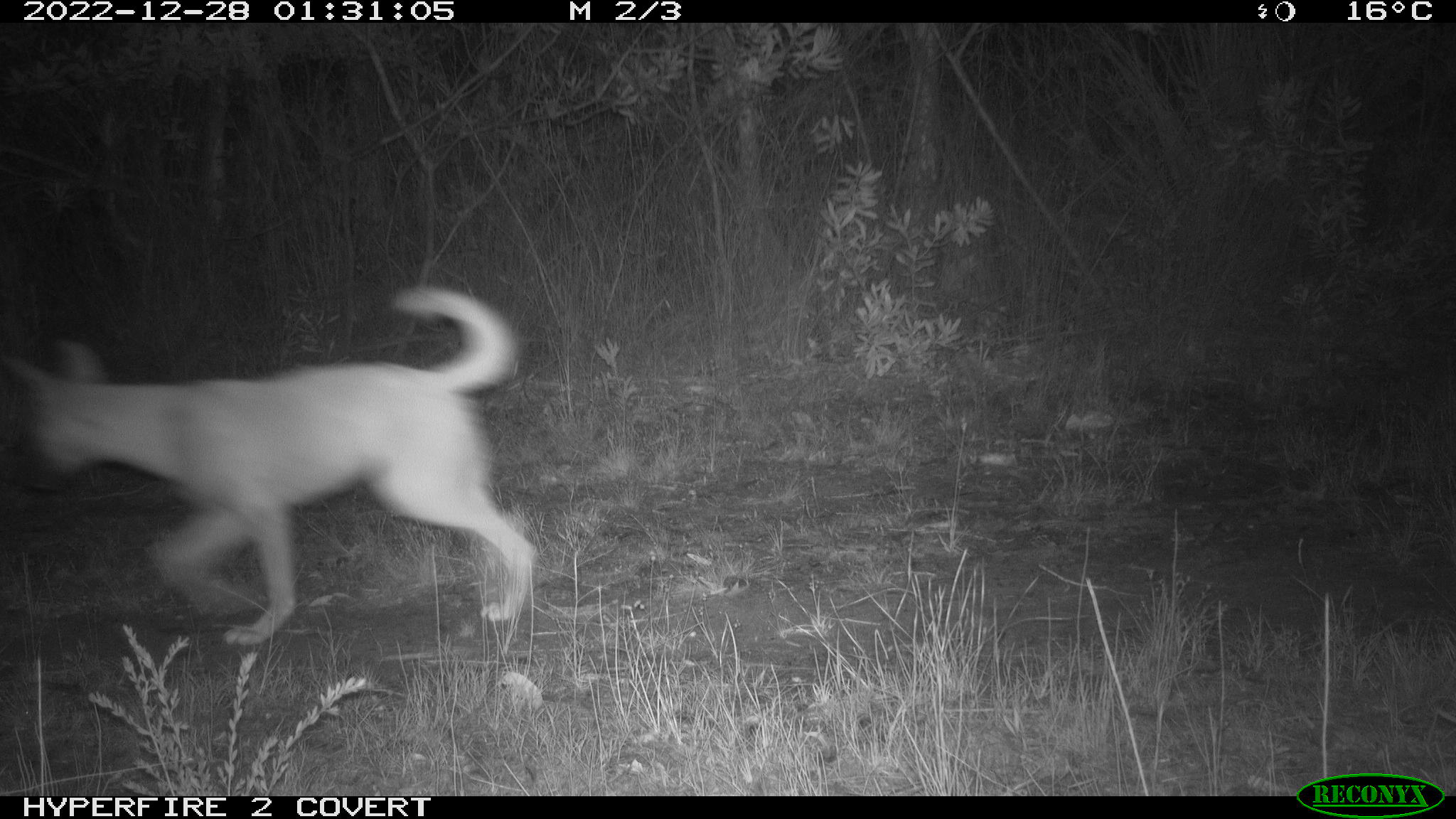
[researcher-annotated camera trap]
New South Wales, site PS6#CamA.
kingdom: Animalia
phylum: Chordata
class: Mammalia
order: Carnivora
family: Canidae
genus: Canis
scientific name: Canis familiaris dingo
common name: dingo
Dingo (Canis familiaris dingo).